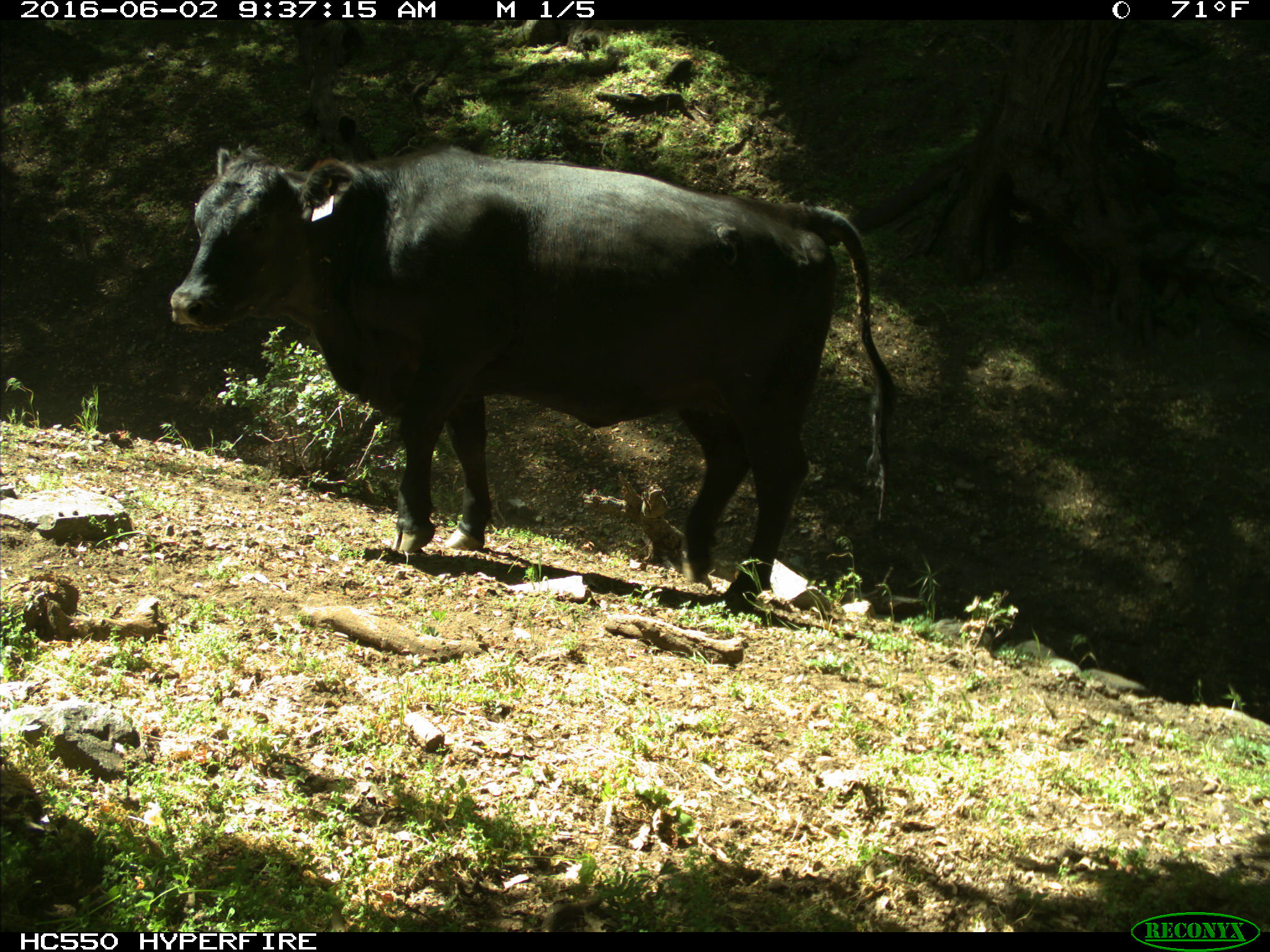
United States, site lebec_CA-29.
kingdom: Animalia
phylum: Chordata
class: Mammalia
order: Artiodactyla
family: Bovidae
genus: Bos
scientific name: Bos taurus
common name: domestic cow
Bos taurus (domestic cow).